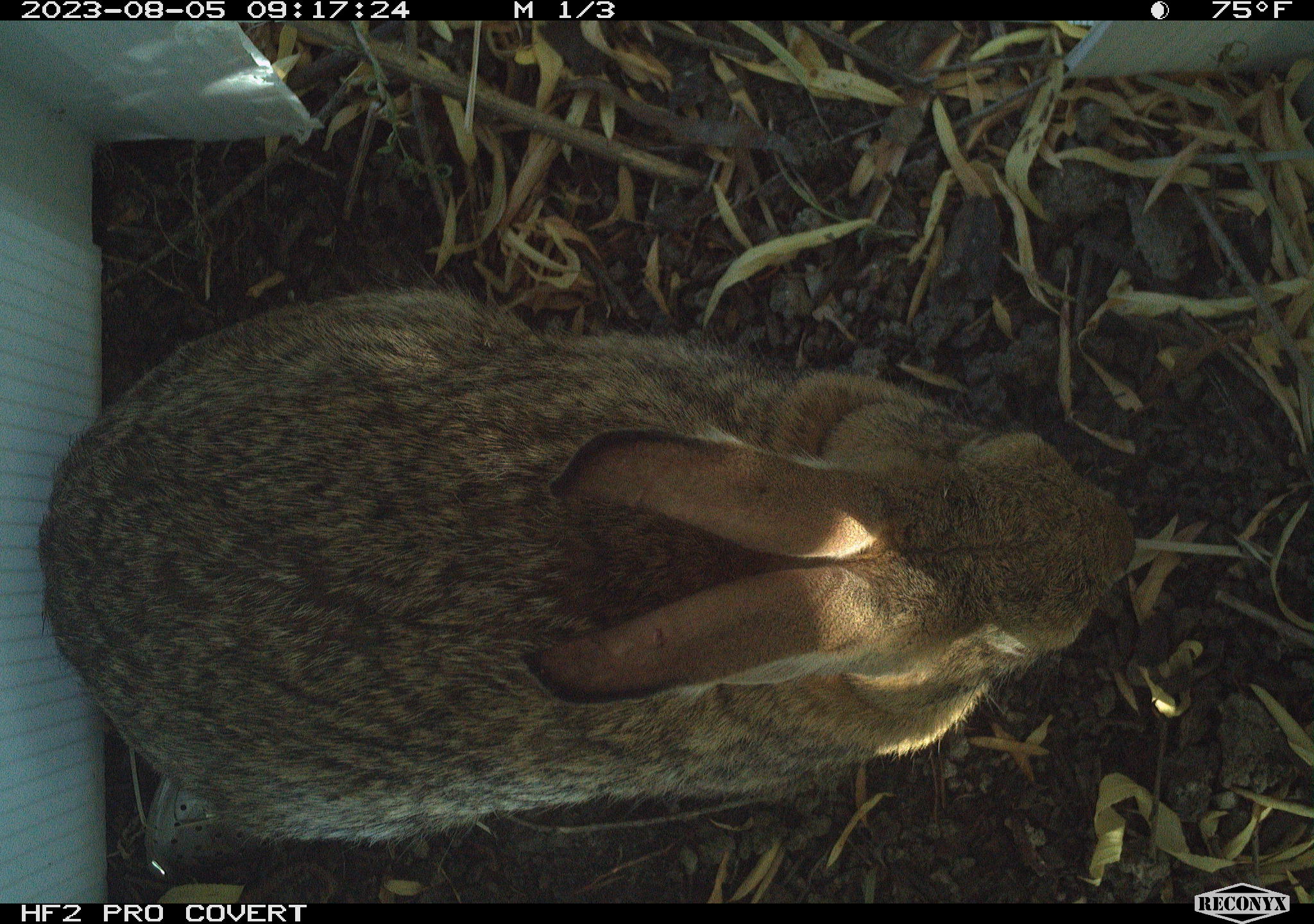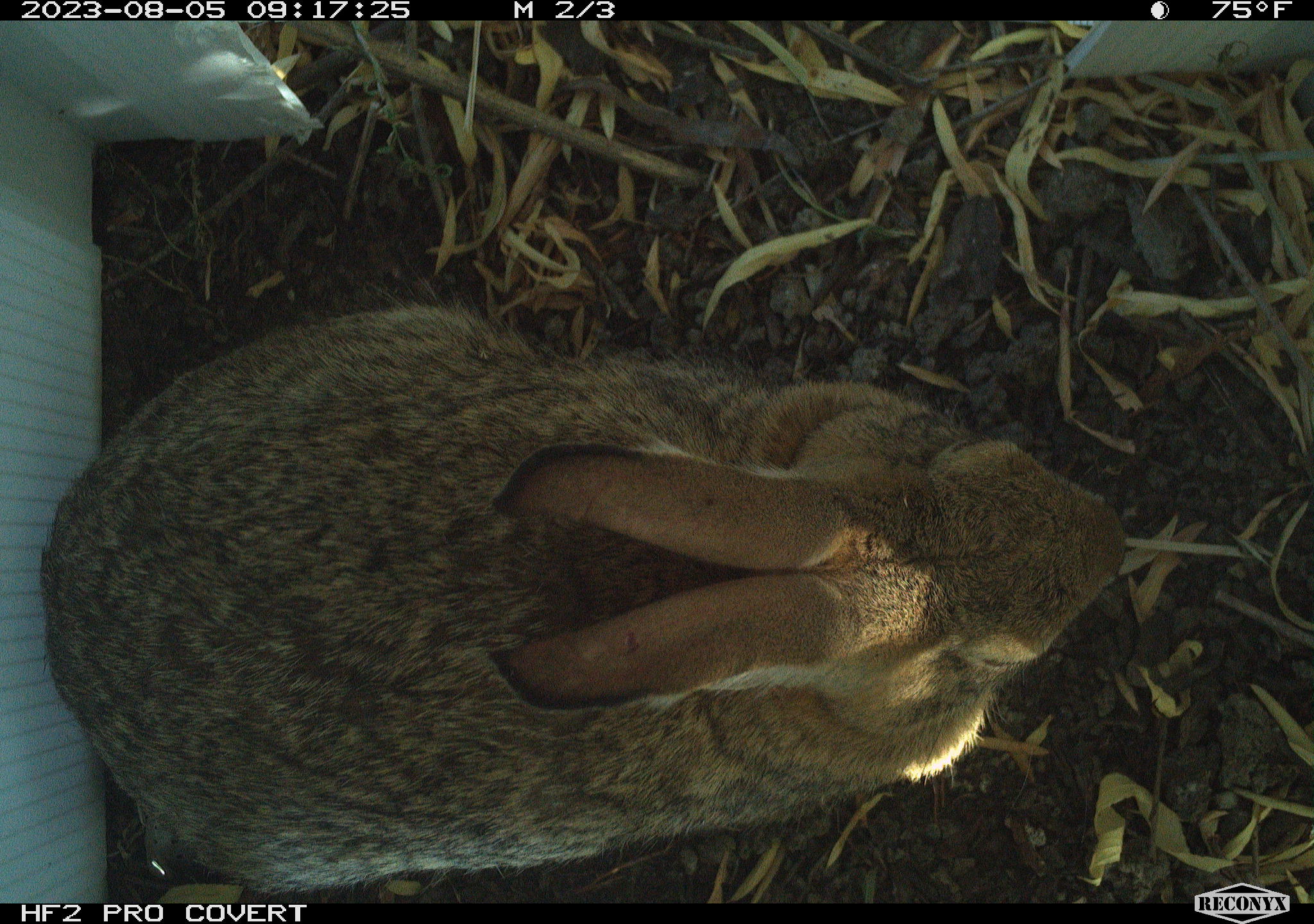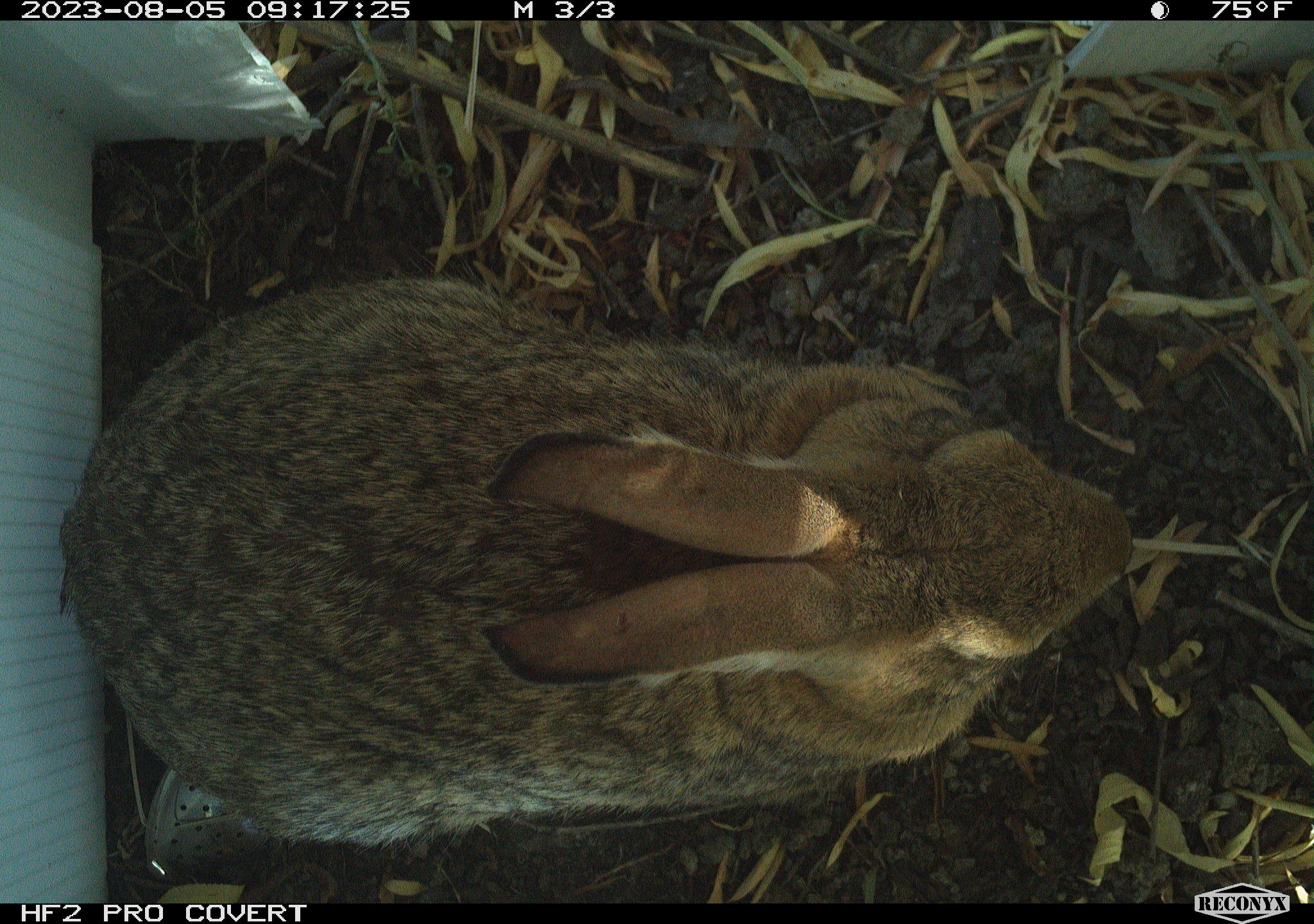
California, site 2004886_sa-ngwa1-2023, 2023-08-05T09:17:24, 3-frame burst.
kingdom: Animalia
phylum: Chordata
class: Mammalia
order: Lagomorpha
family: Leporidae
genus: Sylvilagus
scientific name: Sylvilagus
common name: cottontail rabbits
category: sylvilagus species